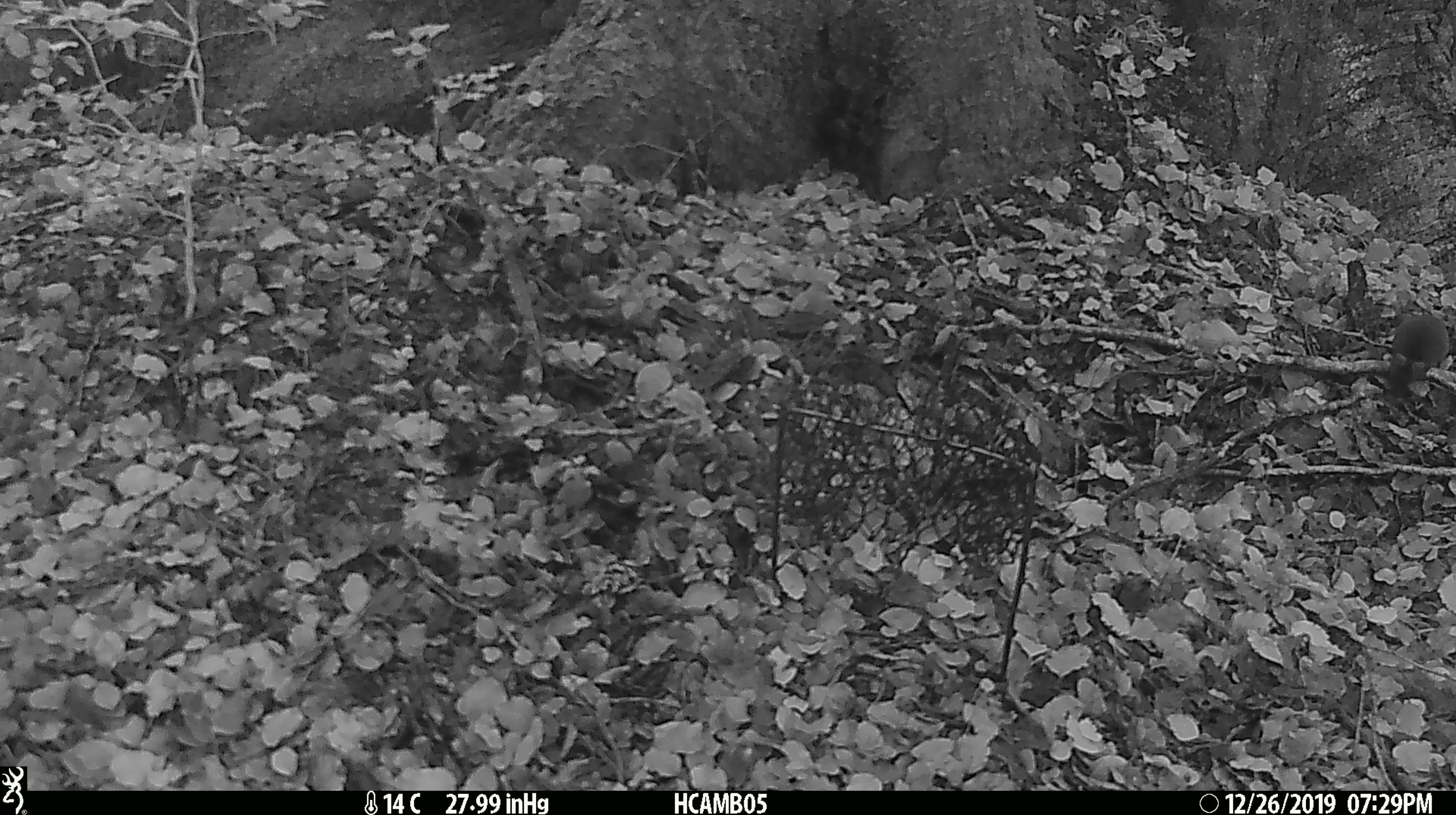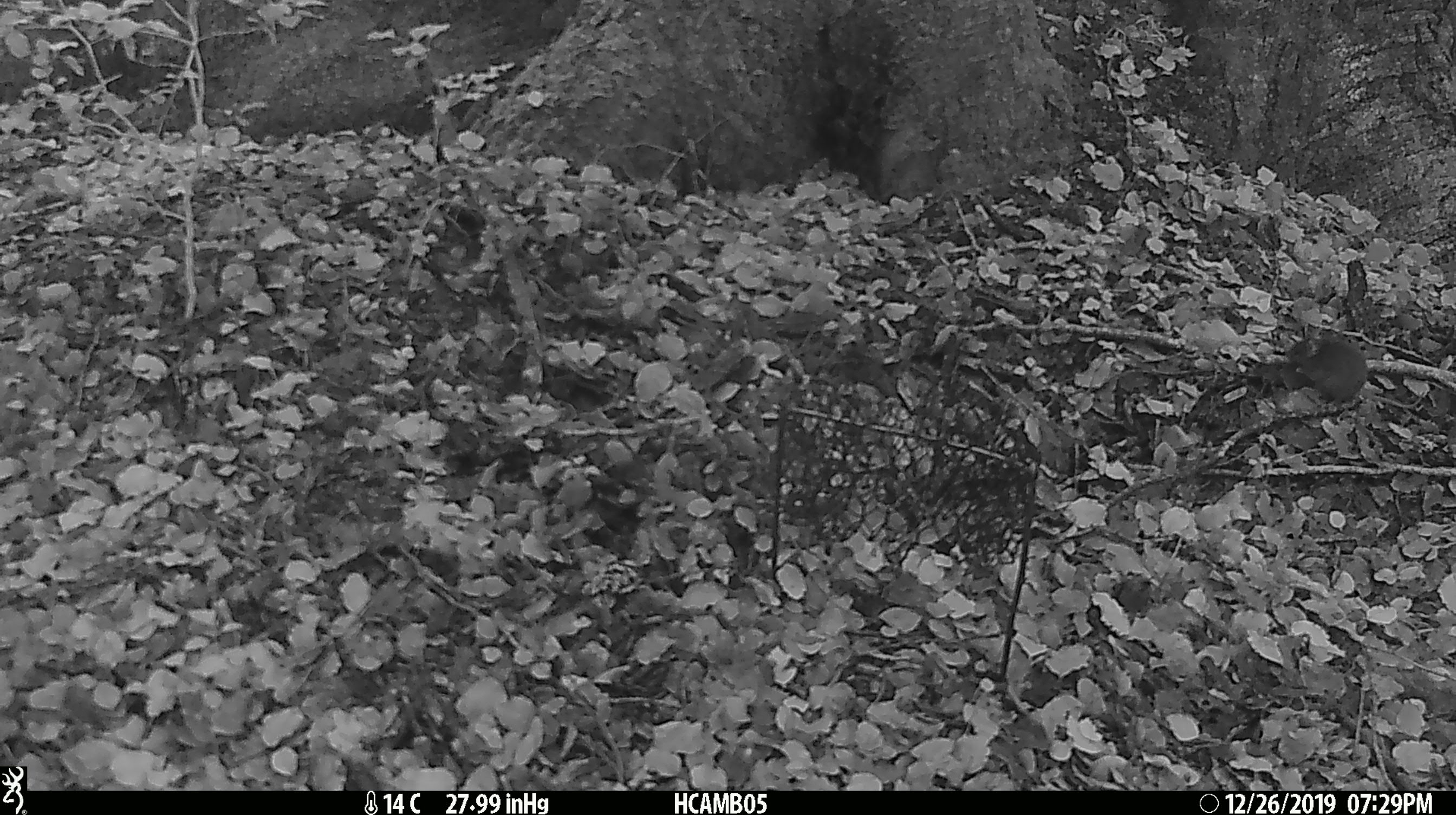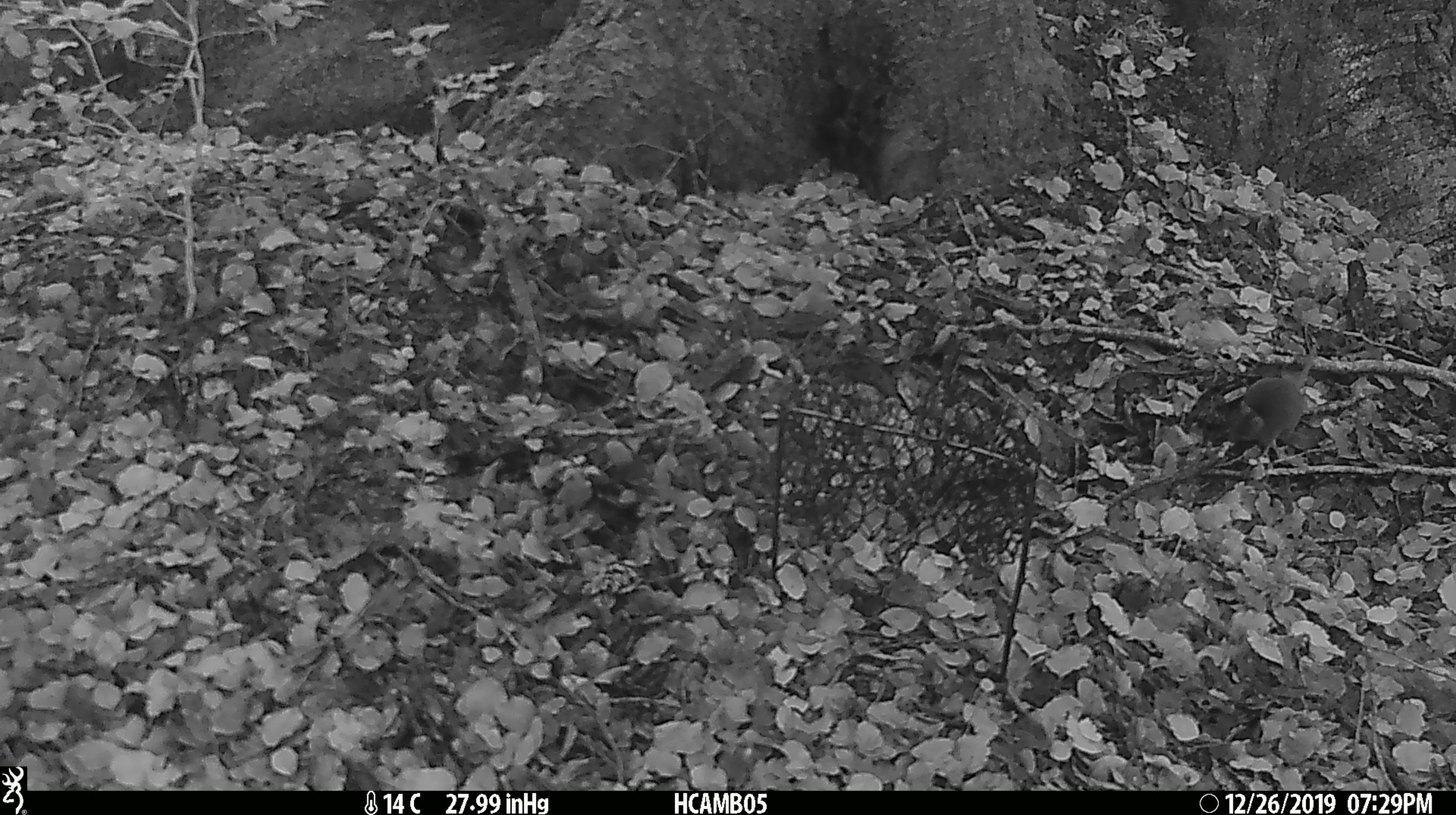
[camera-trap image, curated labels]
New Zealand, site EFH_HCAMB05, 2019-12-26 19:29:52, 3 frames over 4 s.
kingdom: Animalia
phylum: Chordata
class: Mammalia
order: Rodentia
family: Muridae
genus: Mus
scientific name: Mus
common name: mouse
Mouse (Mus).